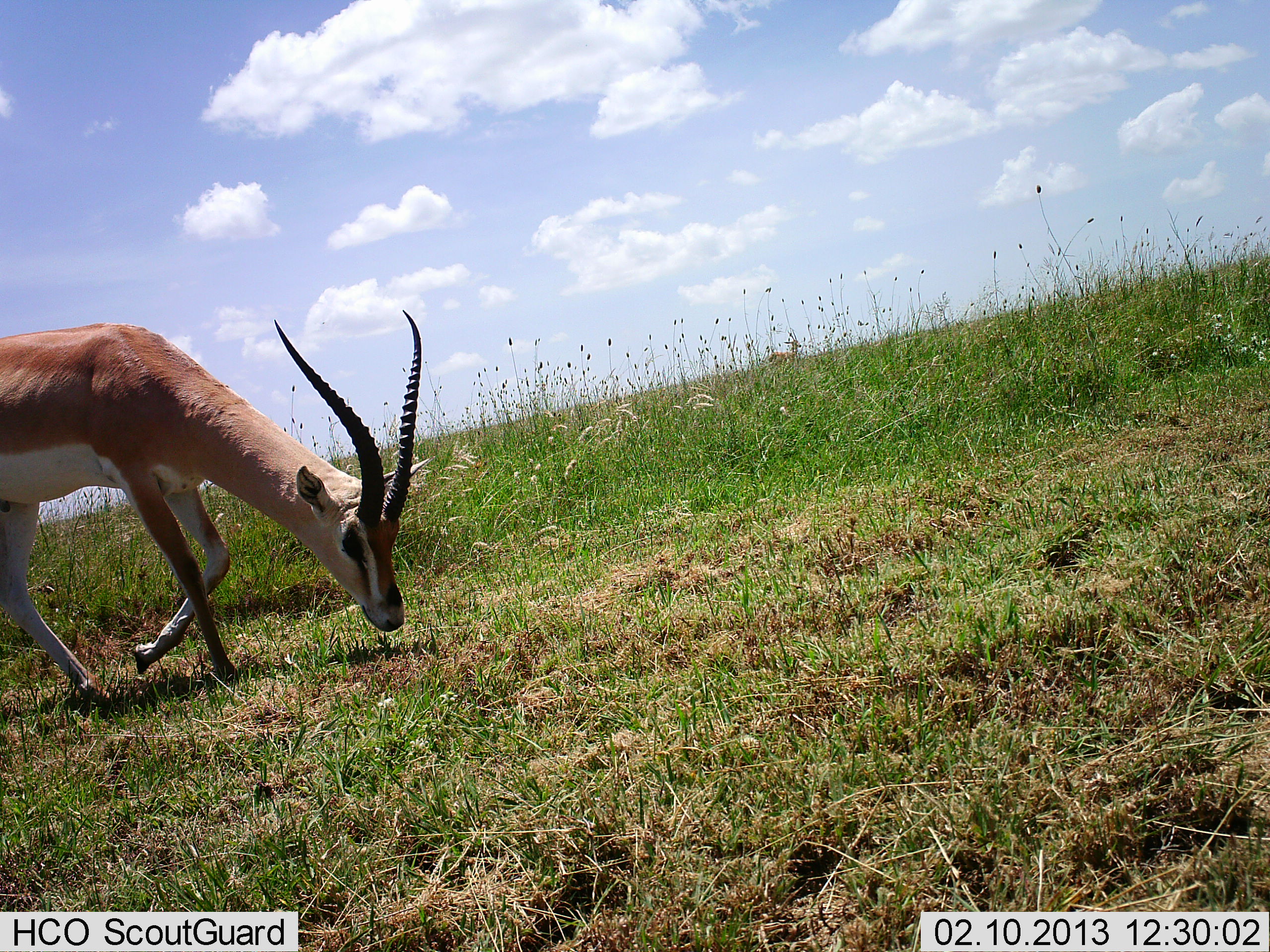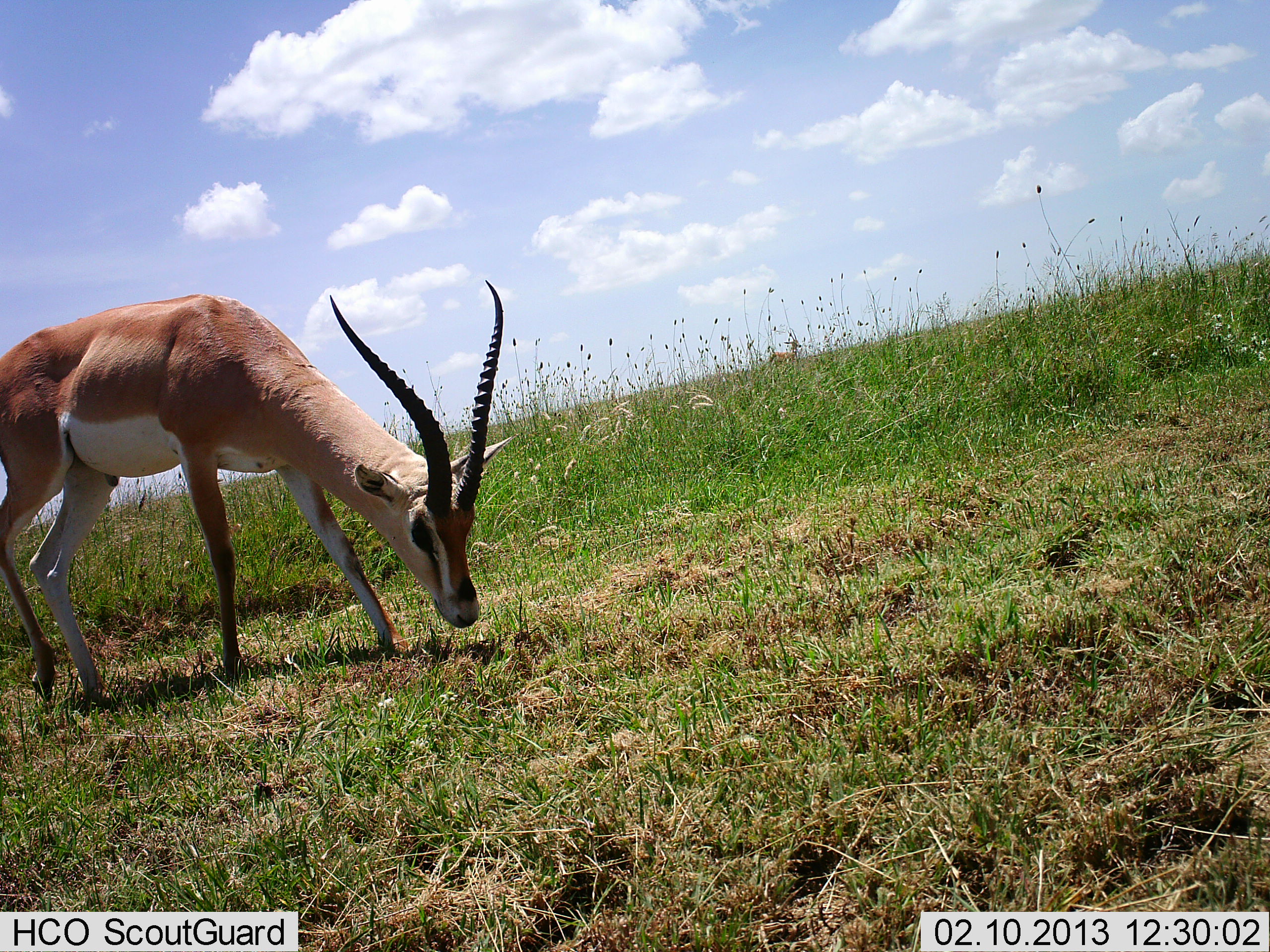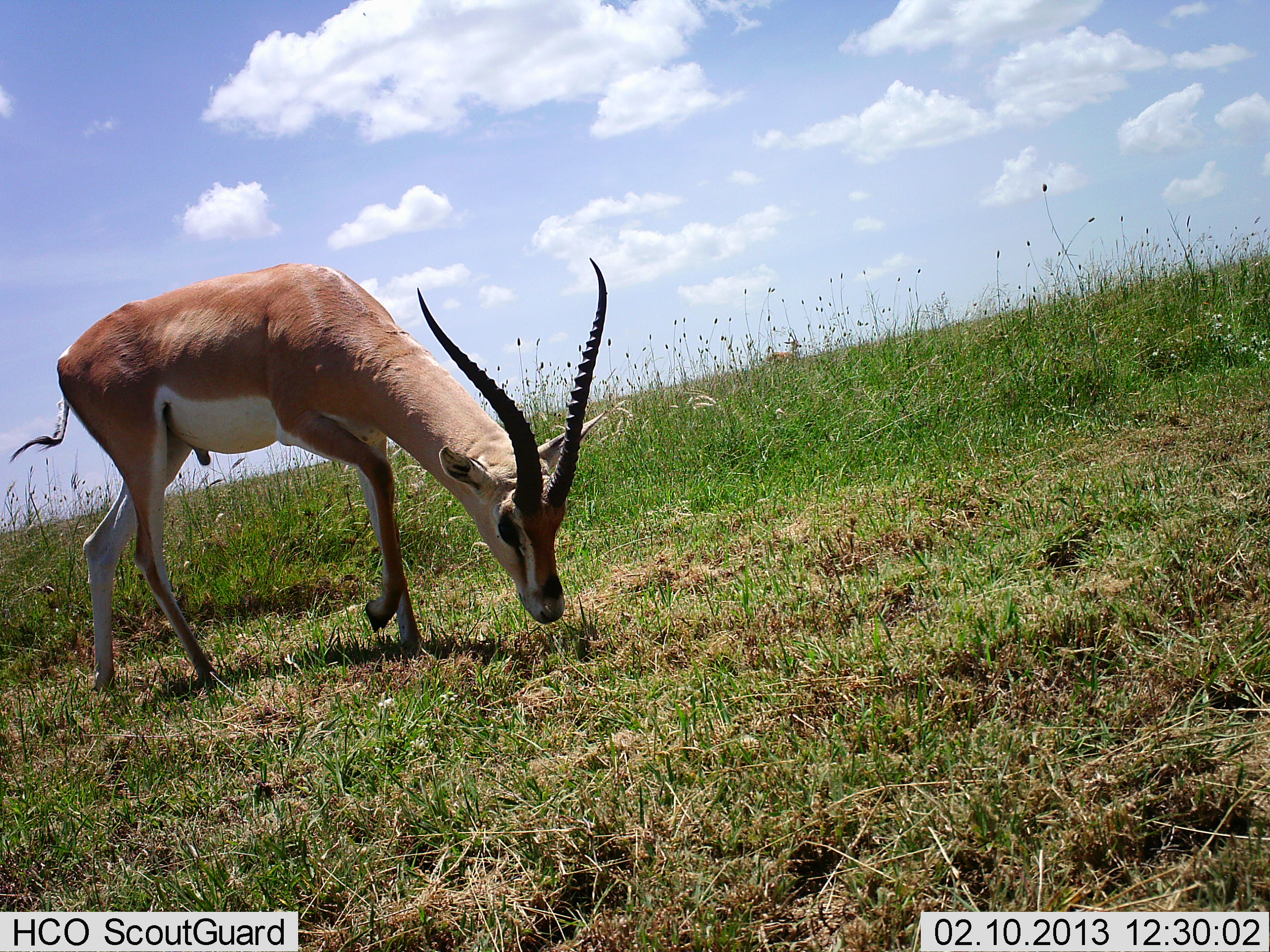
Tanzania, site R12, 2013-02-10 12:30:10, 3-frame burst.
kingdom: Animalia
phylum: Chordata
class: Mammalia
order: Artiodactyla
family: Bovidae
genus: Nanger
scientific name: Nanger granti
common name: grant's gazelle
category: gazellegrants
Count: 1.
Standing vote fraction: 13%.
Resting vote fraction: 0%.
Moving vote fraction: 71%.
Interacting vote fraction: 0%.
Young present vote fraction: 0%.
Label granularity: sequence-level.